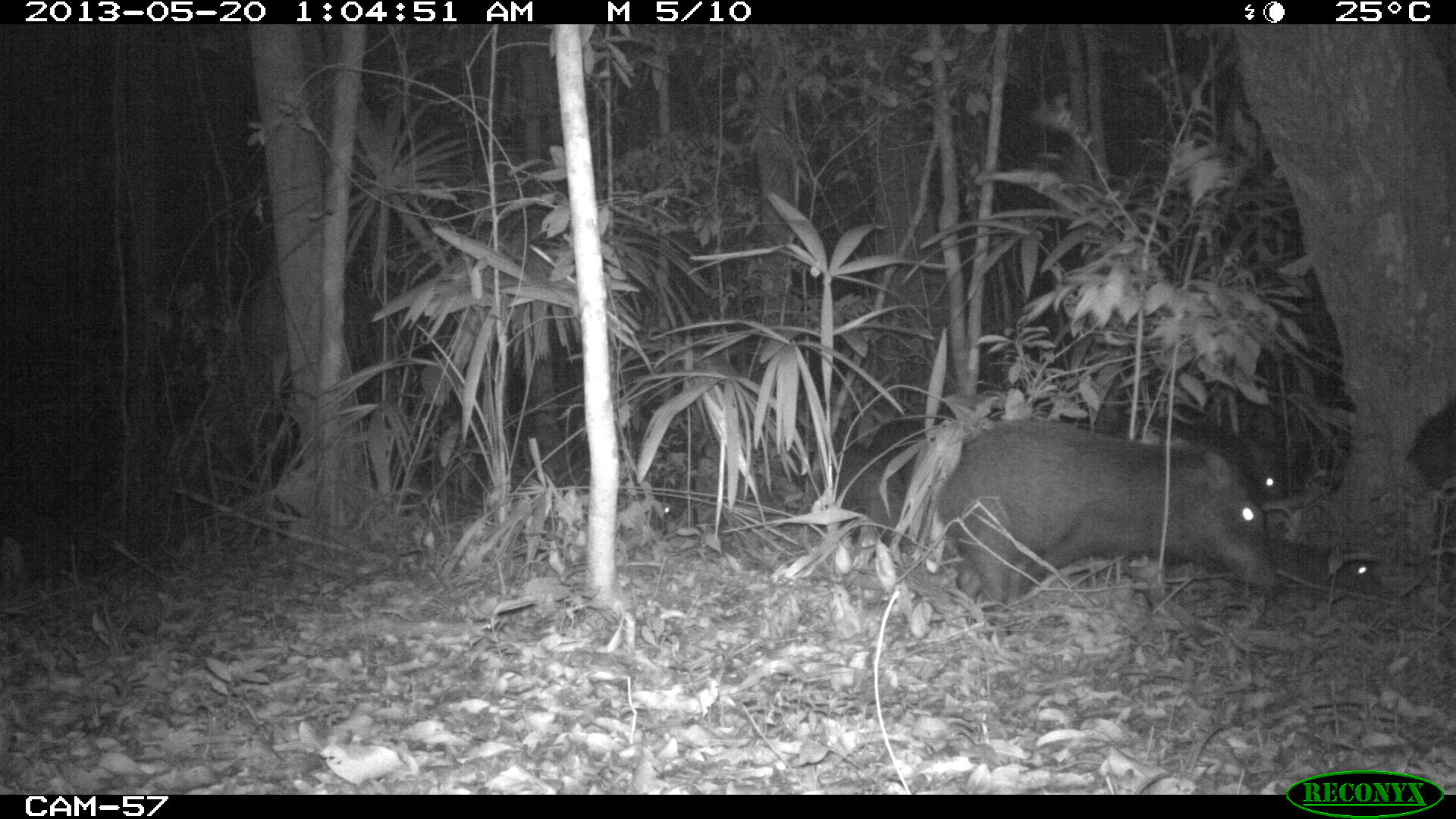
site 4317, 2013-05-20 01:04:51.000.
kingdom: Animalia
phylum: Chordata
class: Mammalia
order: Artiodactyla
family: Tayassuidae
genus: Tayassu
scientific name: Tayassu pecari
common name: white-lipped peccary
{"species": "Tayassu pecari (white-lipped peccary)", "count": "5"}